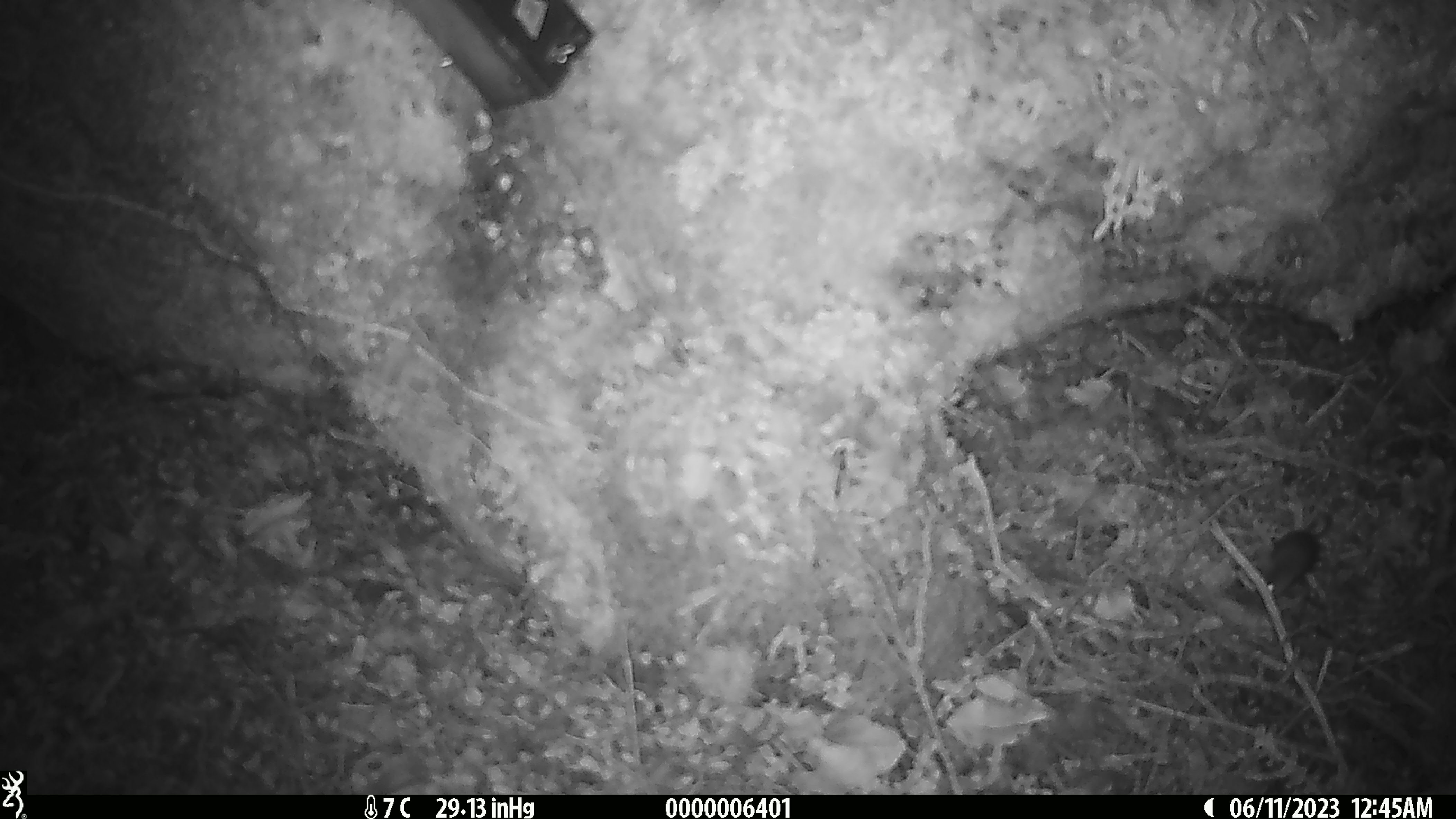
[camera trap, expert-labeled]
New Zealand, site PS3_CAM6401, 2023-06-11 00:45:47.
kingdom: Animalia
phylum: Chordata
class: Mammalia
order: Rodentia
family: Muridae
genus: Mus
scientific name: Mus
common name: mouse